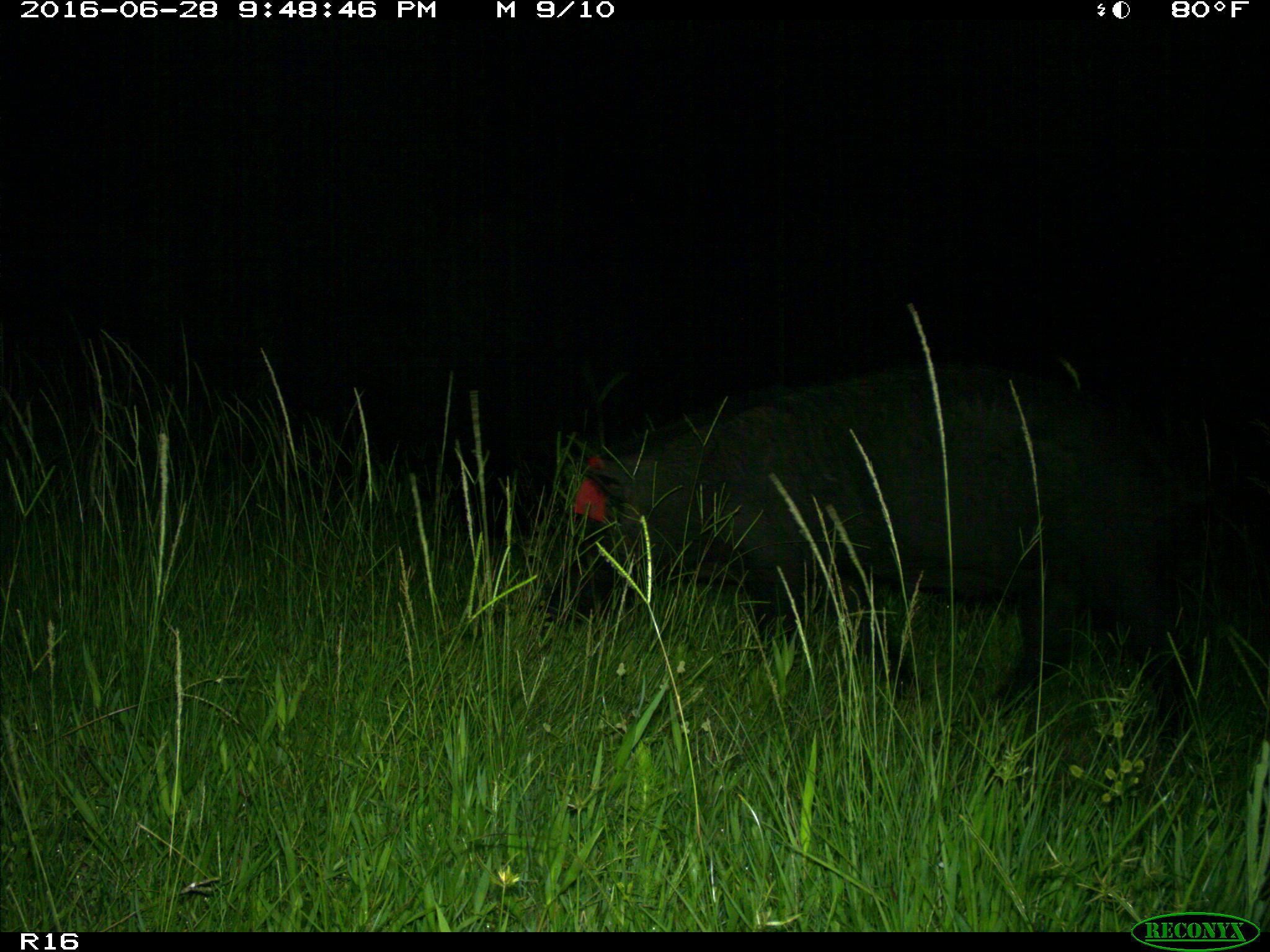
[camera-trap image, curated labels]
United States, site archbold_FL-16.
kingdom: Animalia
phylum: Chordata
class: Mammalia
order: Artiodactyla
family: Suidae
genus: Sus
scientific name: Sus scrofa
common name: wild boar